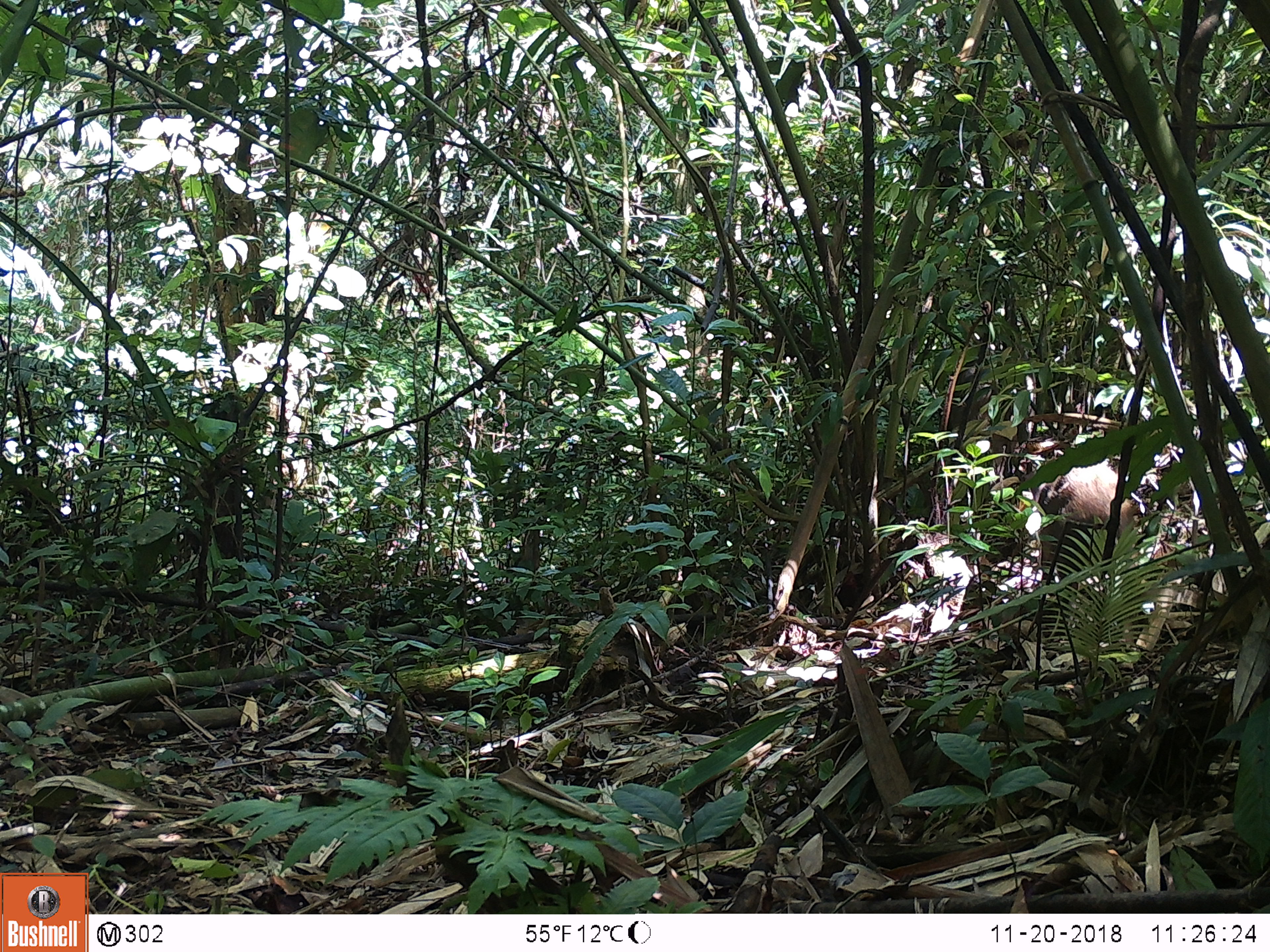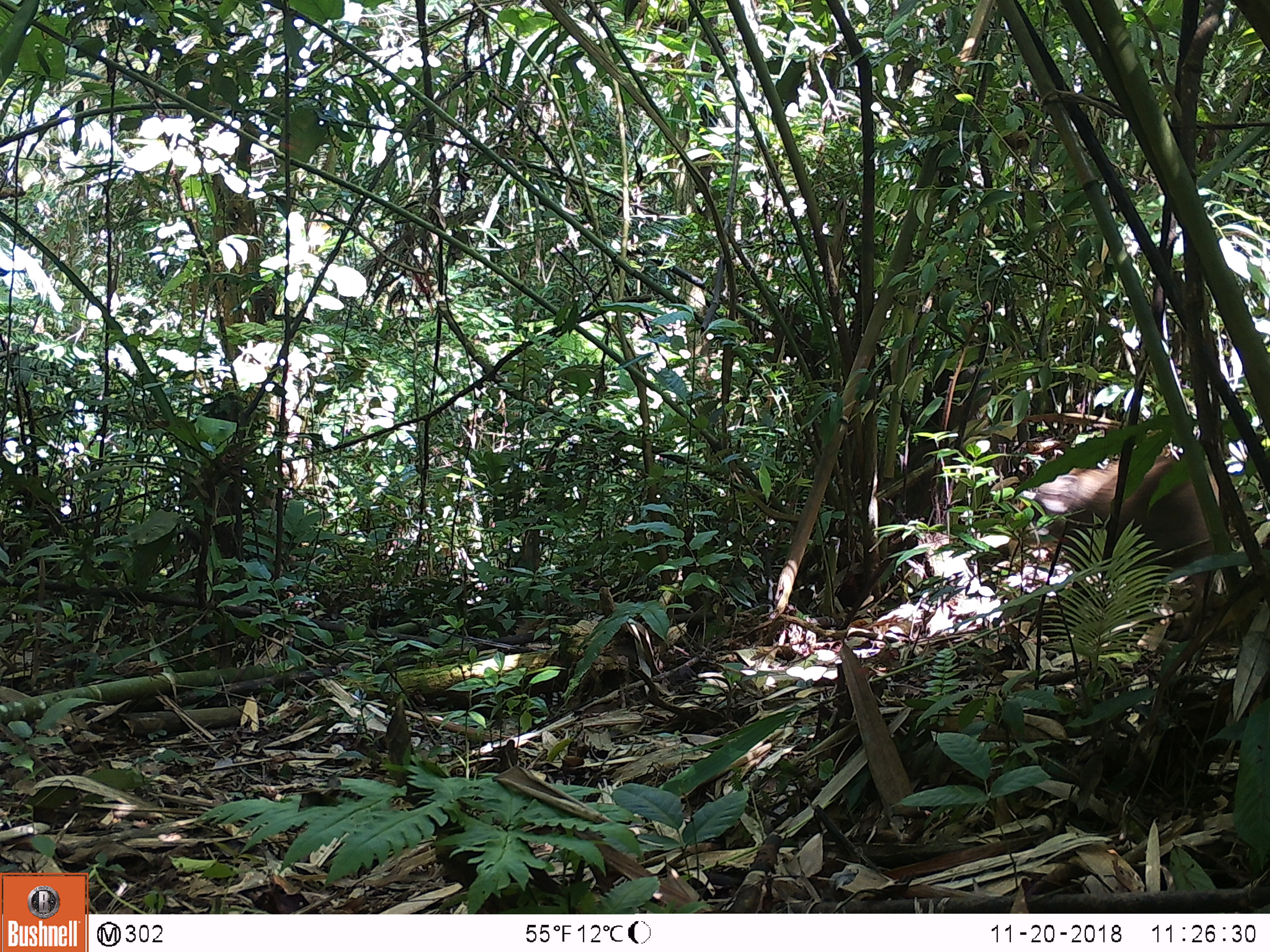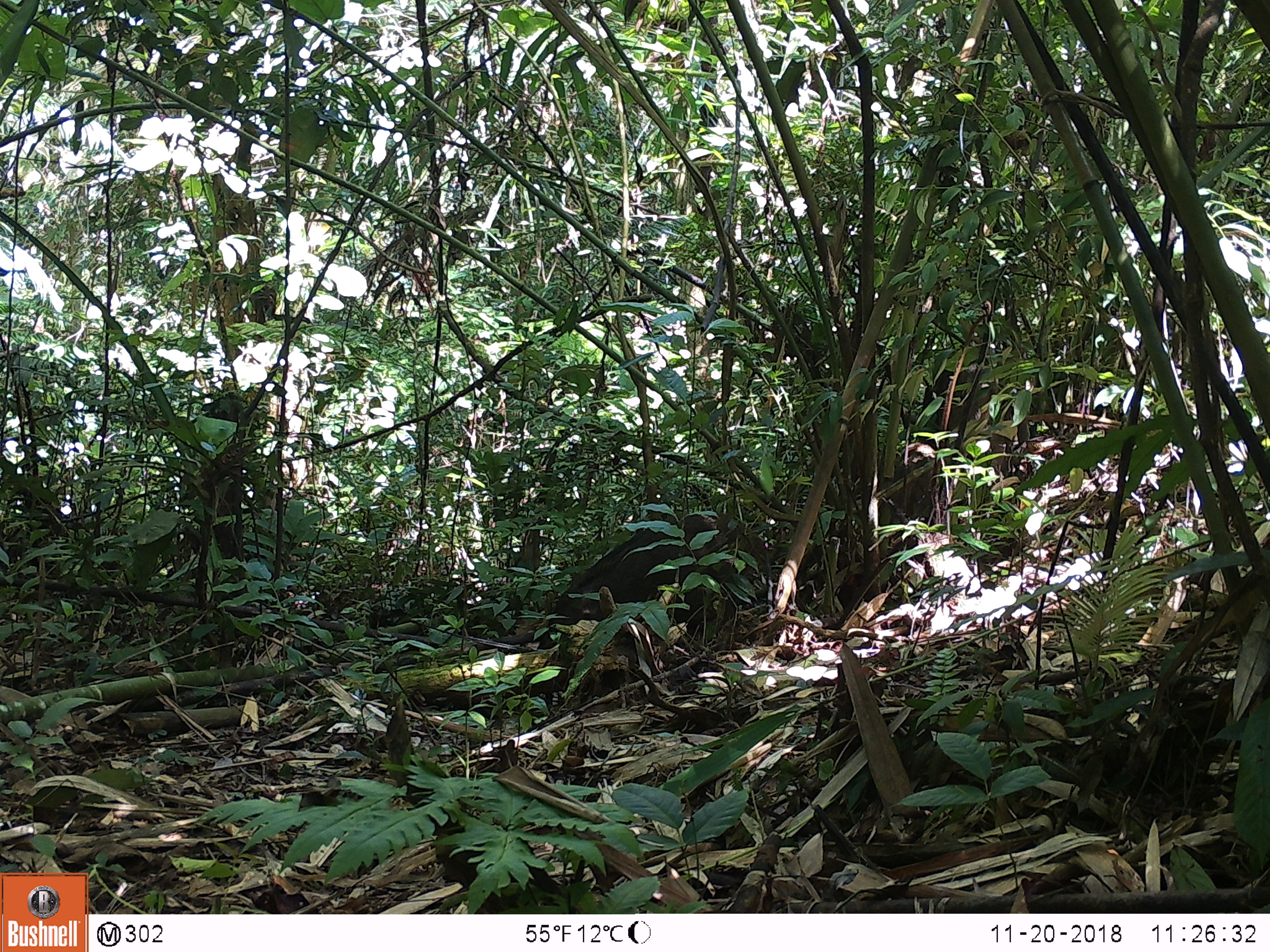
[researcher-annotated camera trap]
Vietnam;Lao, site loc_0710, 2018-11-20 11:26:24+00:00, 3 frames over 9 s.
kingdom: Animalia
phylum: Chordata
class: Mammalia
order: Artiodactyla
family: Suidae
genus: Sus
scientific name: Sus scrofa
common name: eurasian wild pig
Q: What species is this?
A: Eurasian wild pig (Sus scrofa).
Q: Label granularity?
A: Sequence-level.